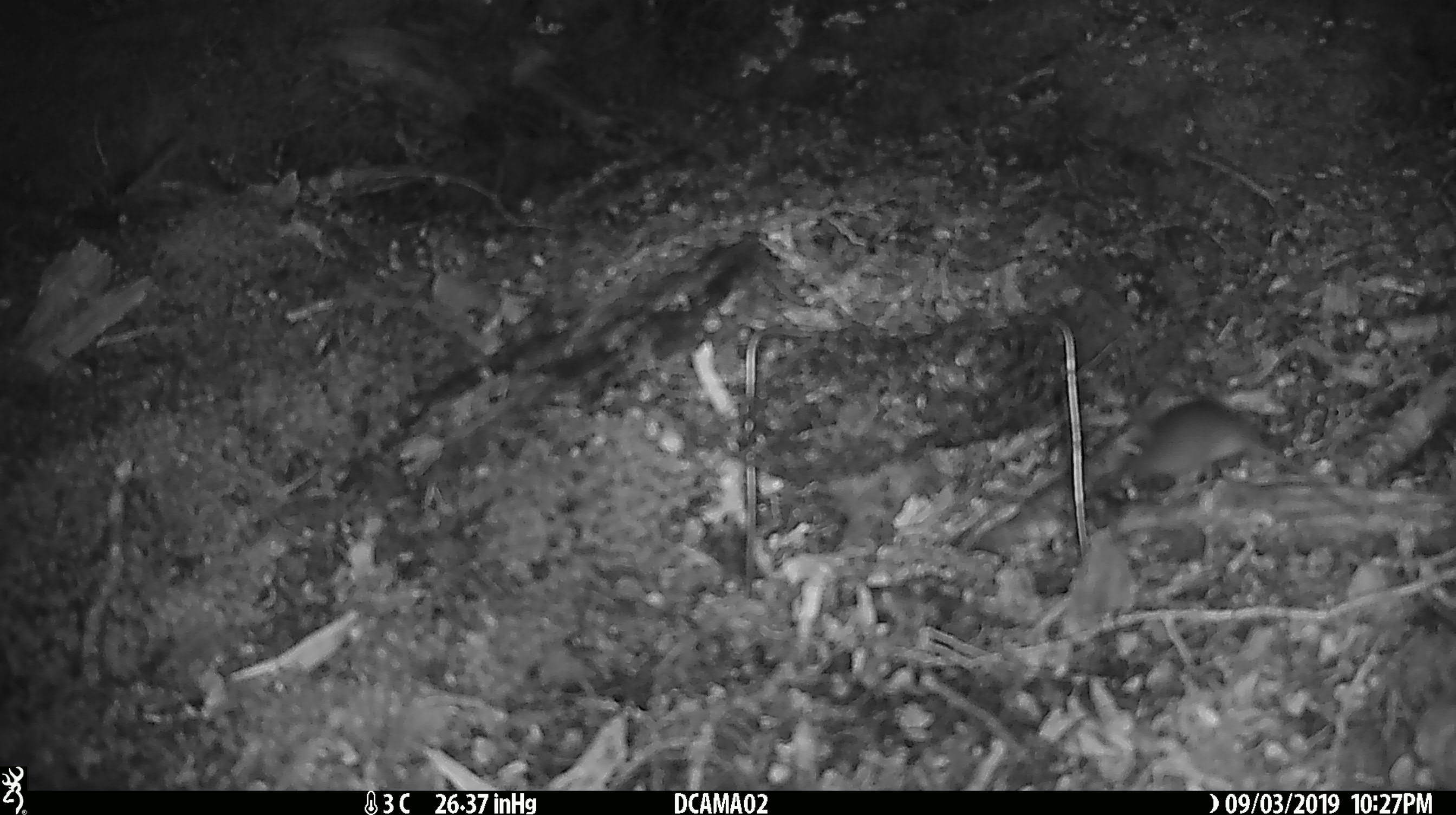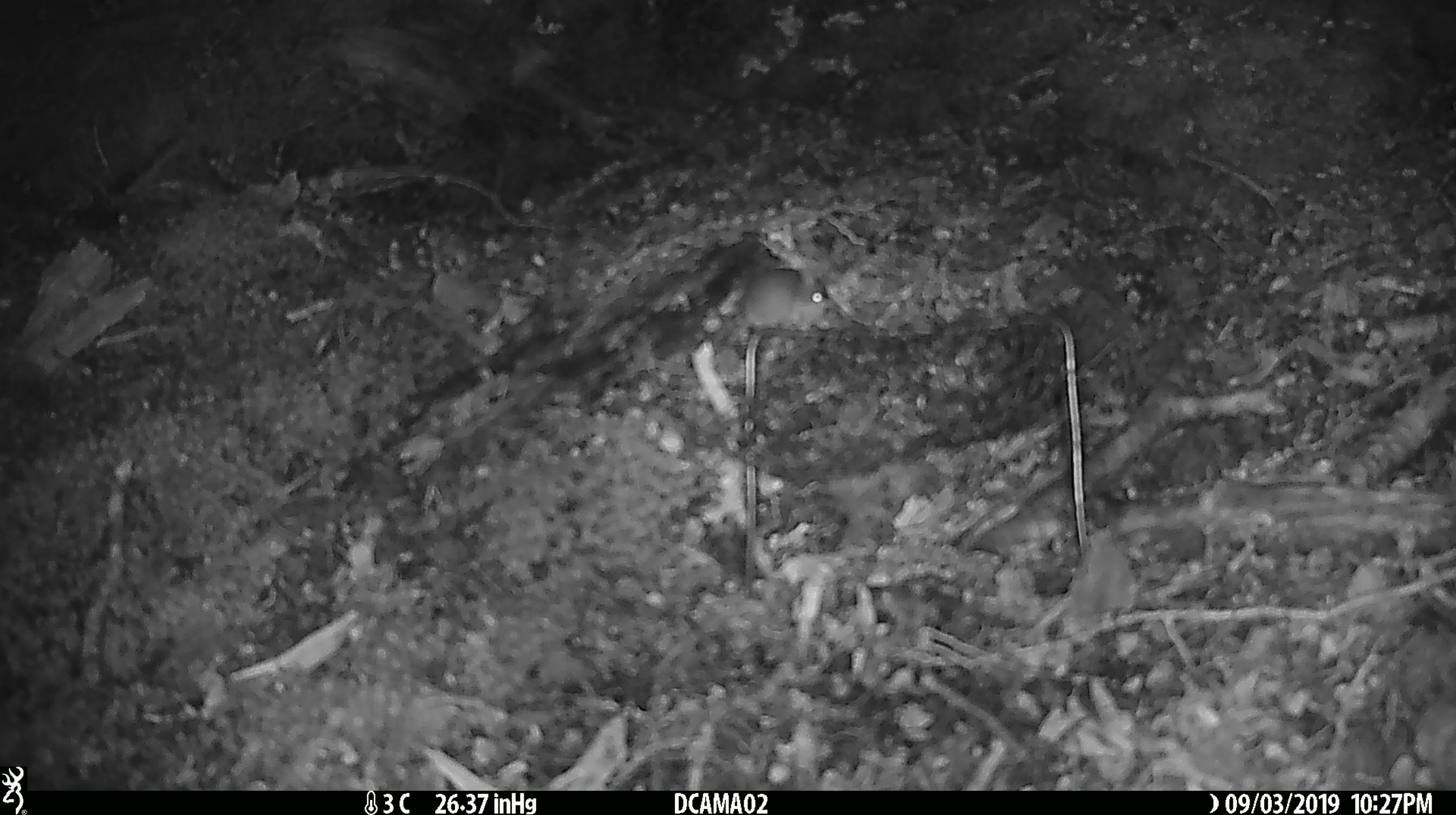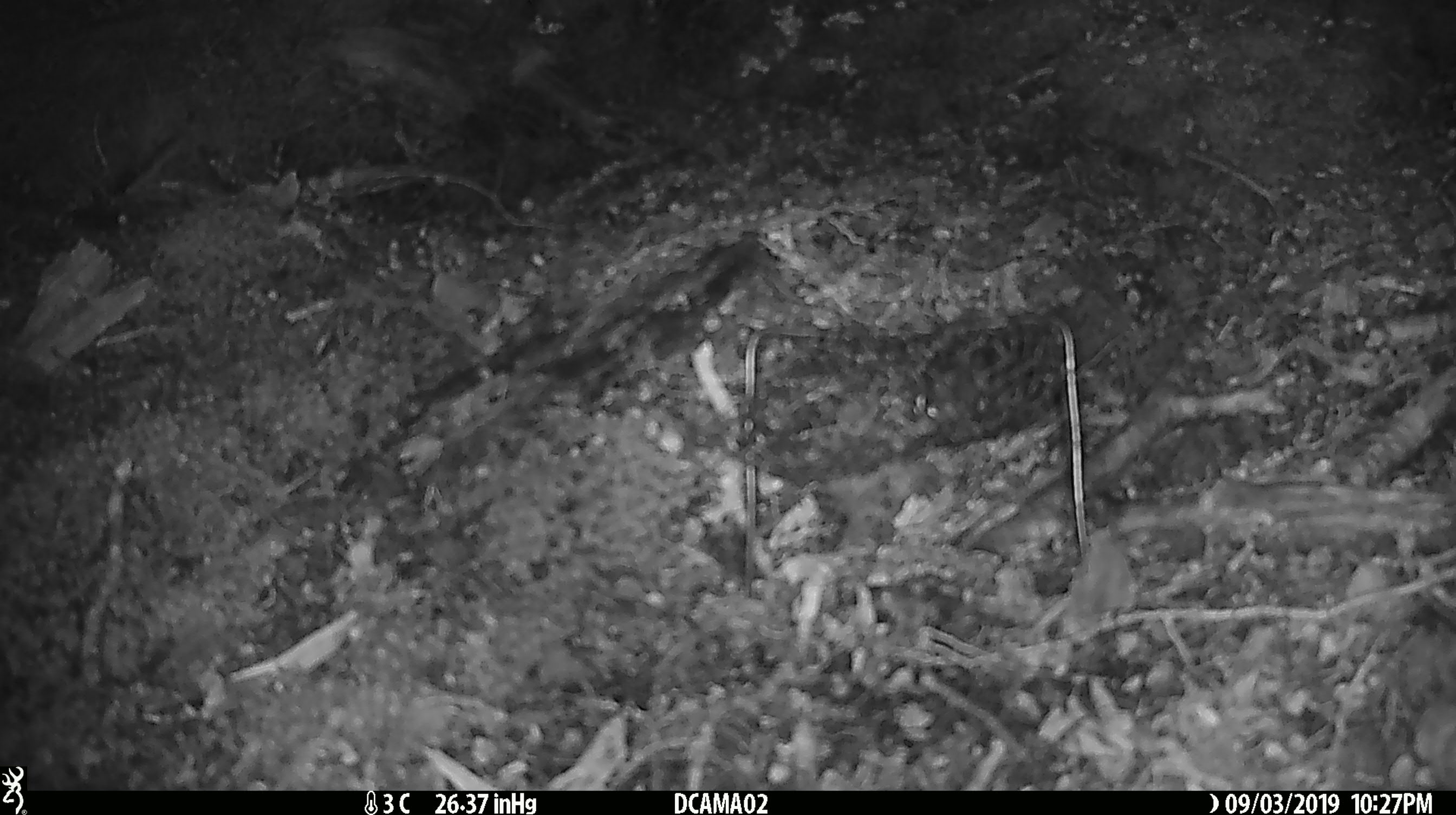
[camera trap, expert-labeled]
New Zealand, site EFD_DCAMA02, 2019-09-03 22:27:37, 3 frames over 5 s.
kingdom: Animalia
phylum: Chordata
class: Mammalia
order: Rodentia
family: Muridae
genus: Mus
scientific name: Mus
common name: mouse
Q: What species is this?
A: Mouse (Mus).